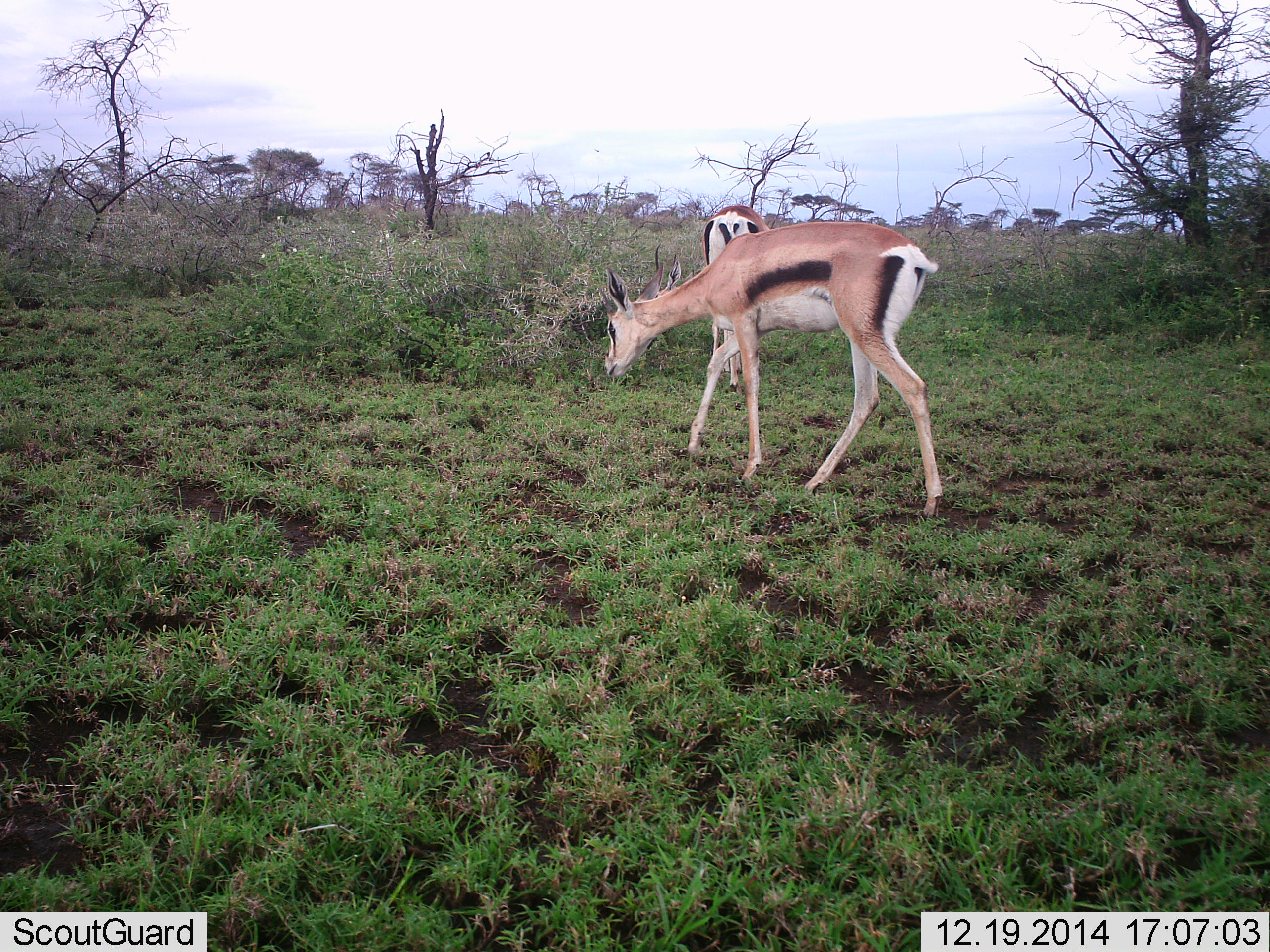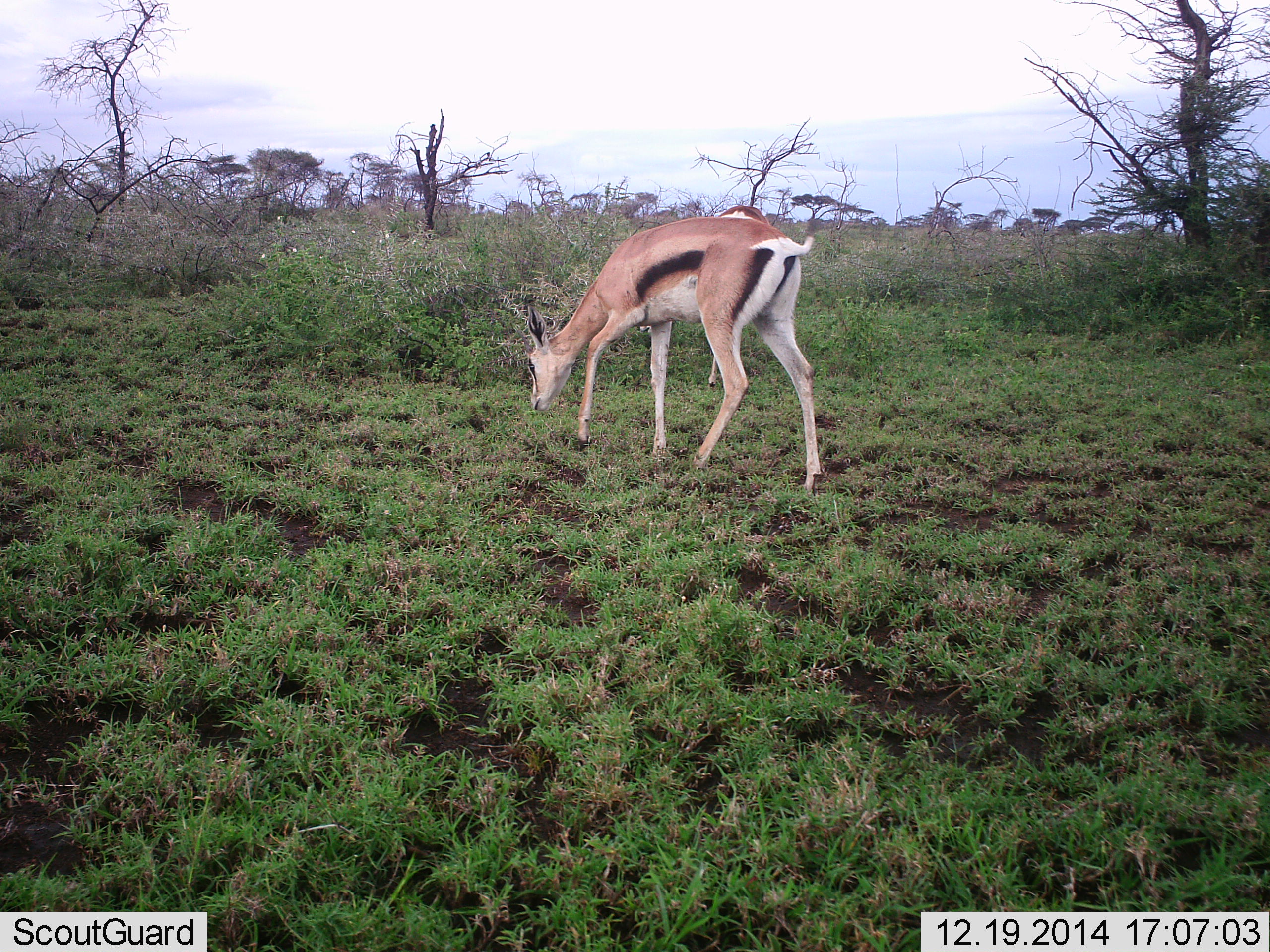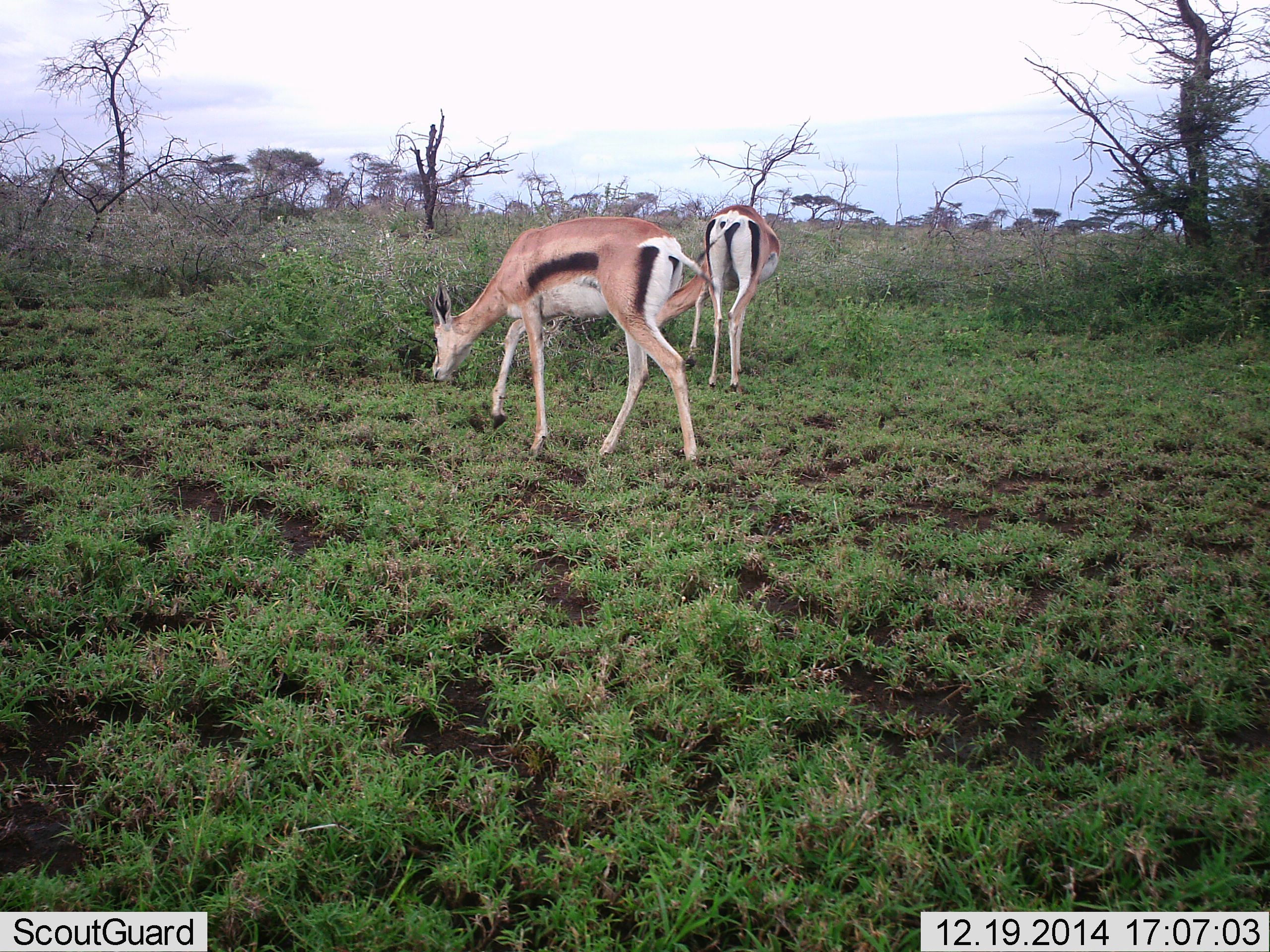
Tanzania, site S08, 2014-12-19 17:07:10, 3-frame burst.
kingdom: Animalia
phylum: Chordata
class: Mammalia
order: Artiodactyla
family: Bovidae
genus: Eudorcas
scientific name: Eudorcas thomsonii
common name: thomson's gazelle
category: gazellethomsons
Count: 2.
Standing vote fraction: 0%.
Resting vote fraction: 0%.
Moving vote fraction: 30%.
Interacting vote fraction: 0%.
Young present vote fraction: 0%.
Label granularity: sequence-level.